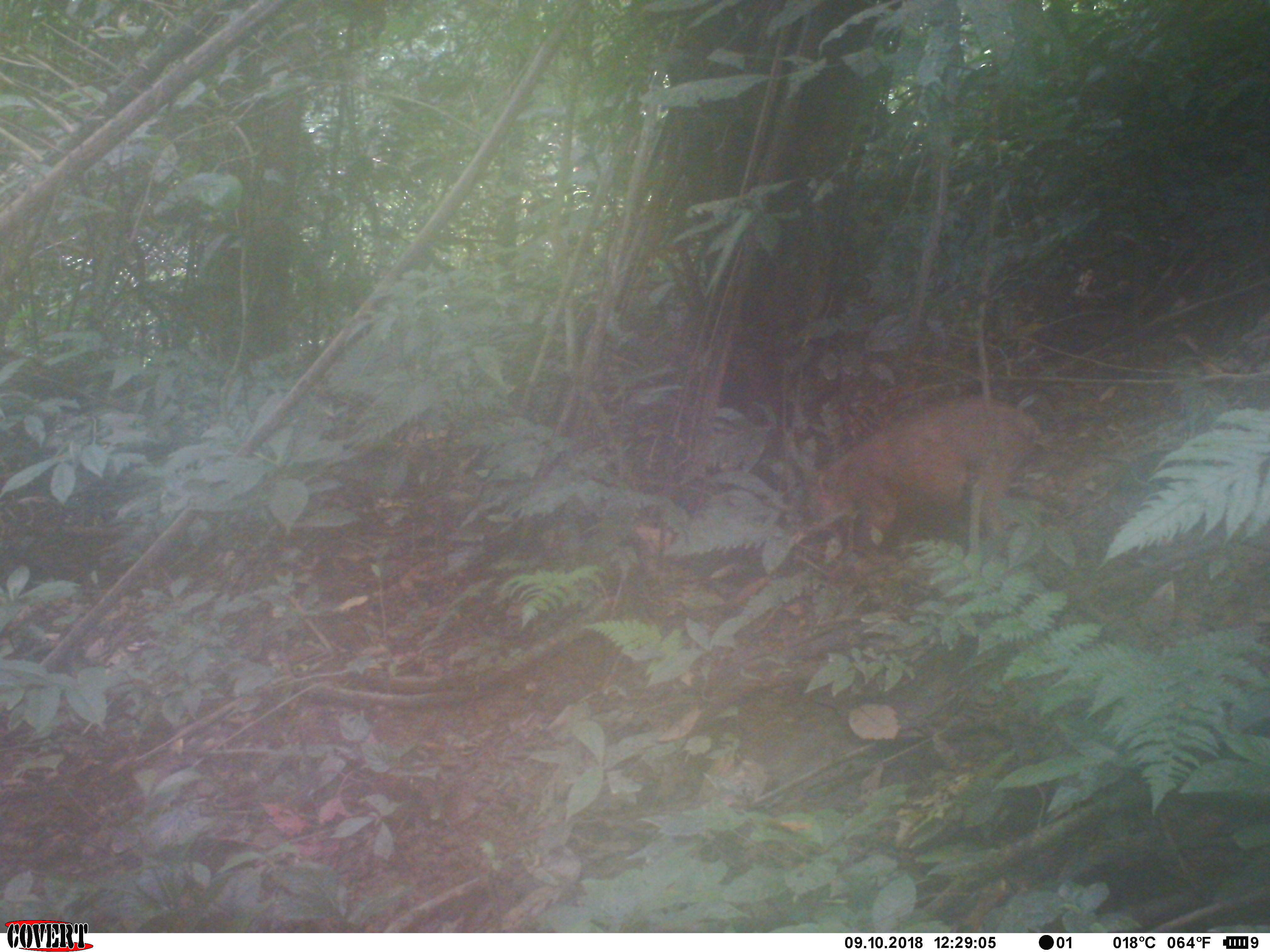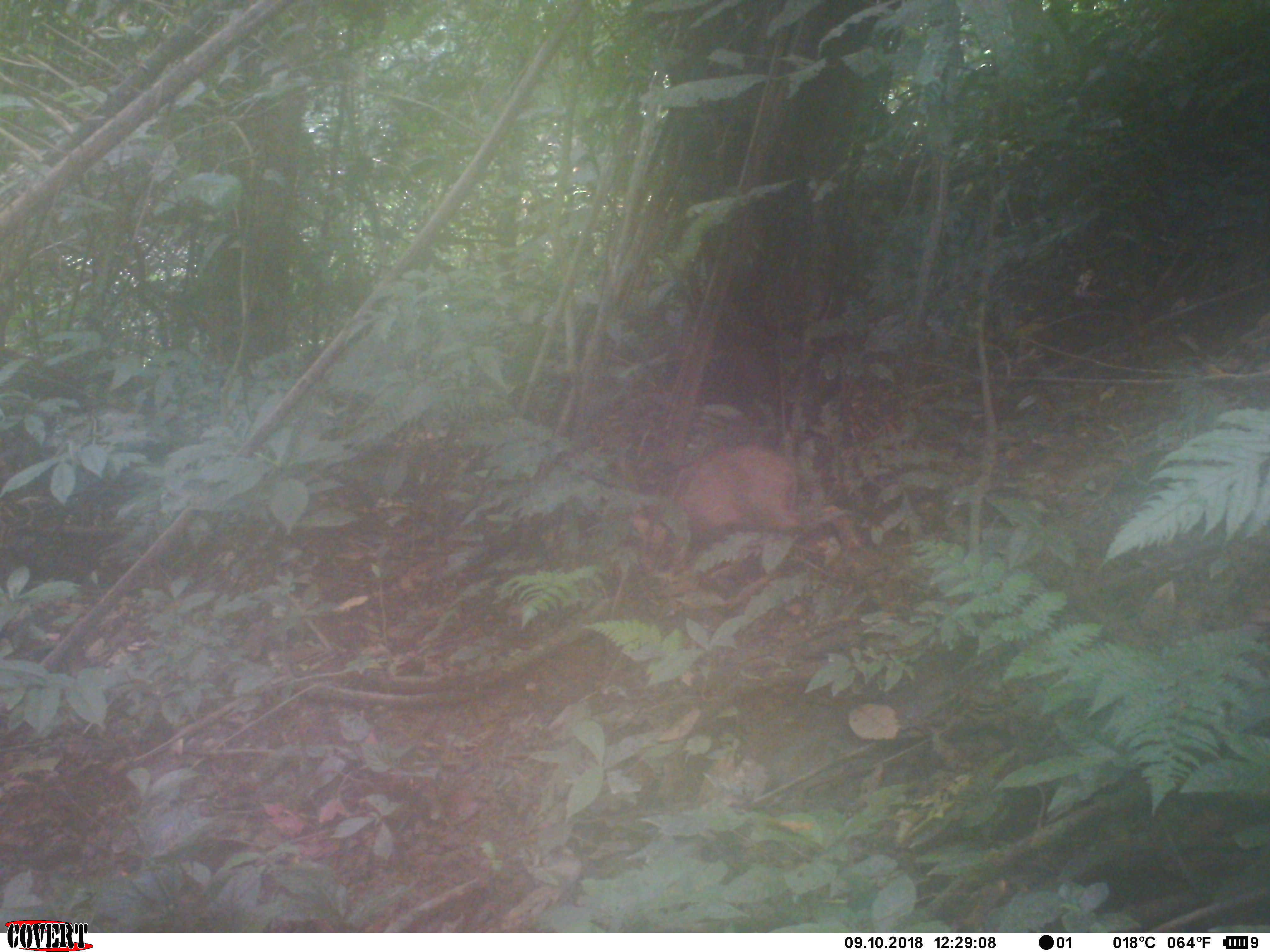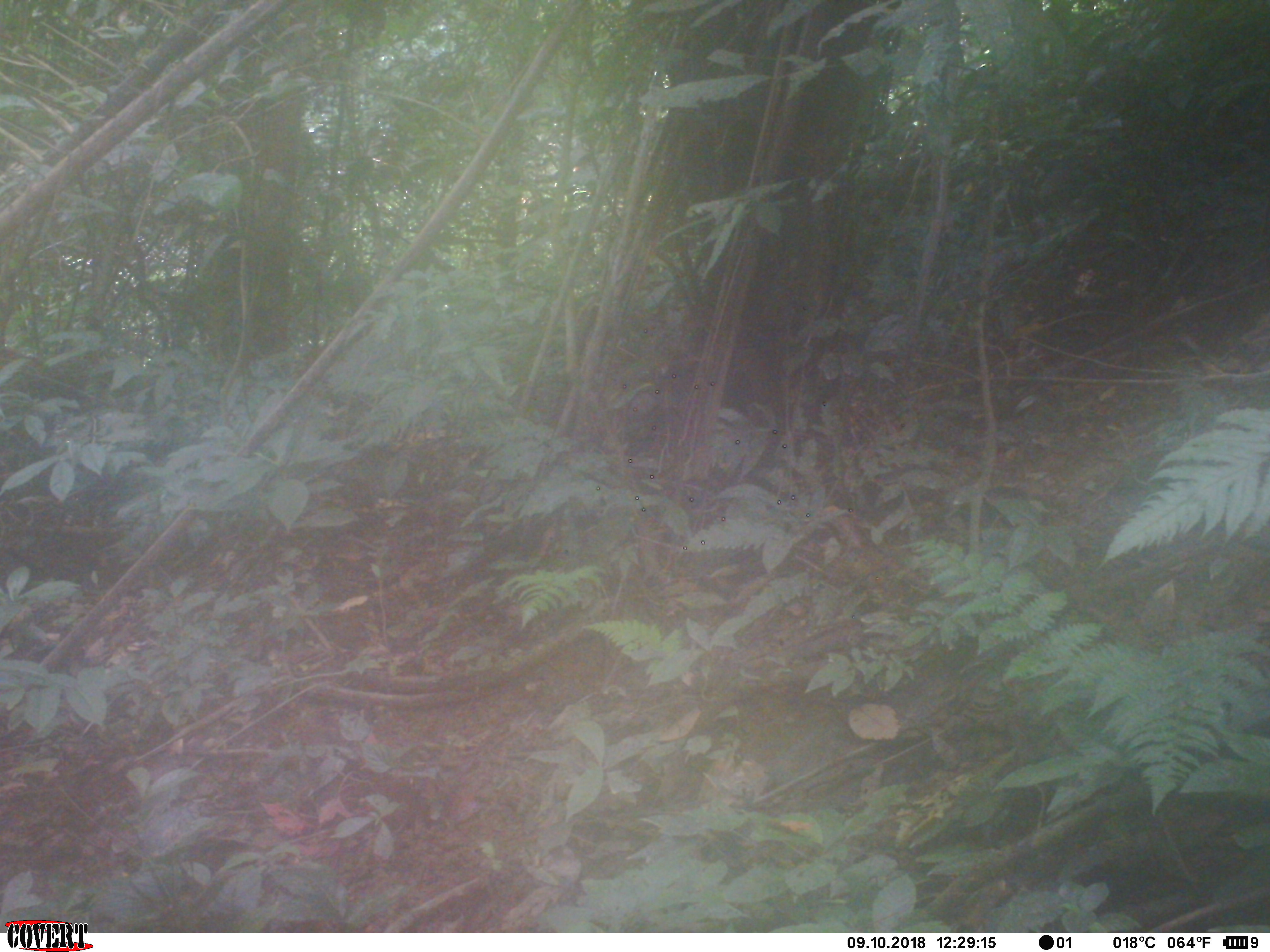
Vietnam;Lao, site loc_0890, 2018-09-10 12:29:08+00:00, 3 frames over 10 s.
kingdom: Animalia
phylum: Chordata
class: Mammalia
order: Artiodactyla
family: Suidae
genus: Sus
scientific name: Sus scrofa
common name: eurasian wild pig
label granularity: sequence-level